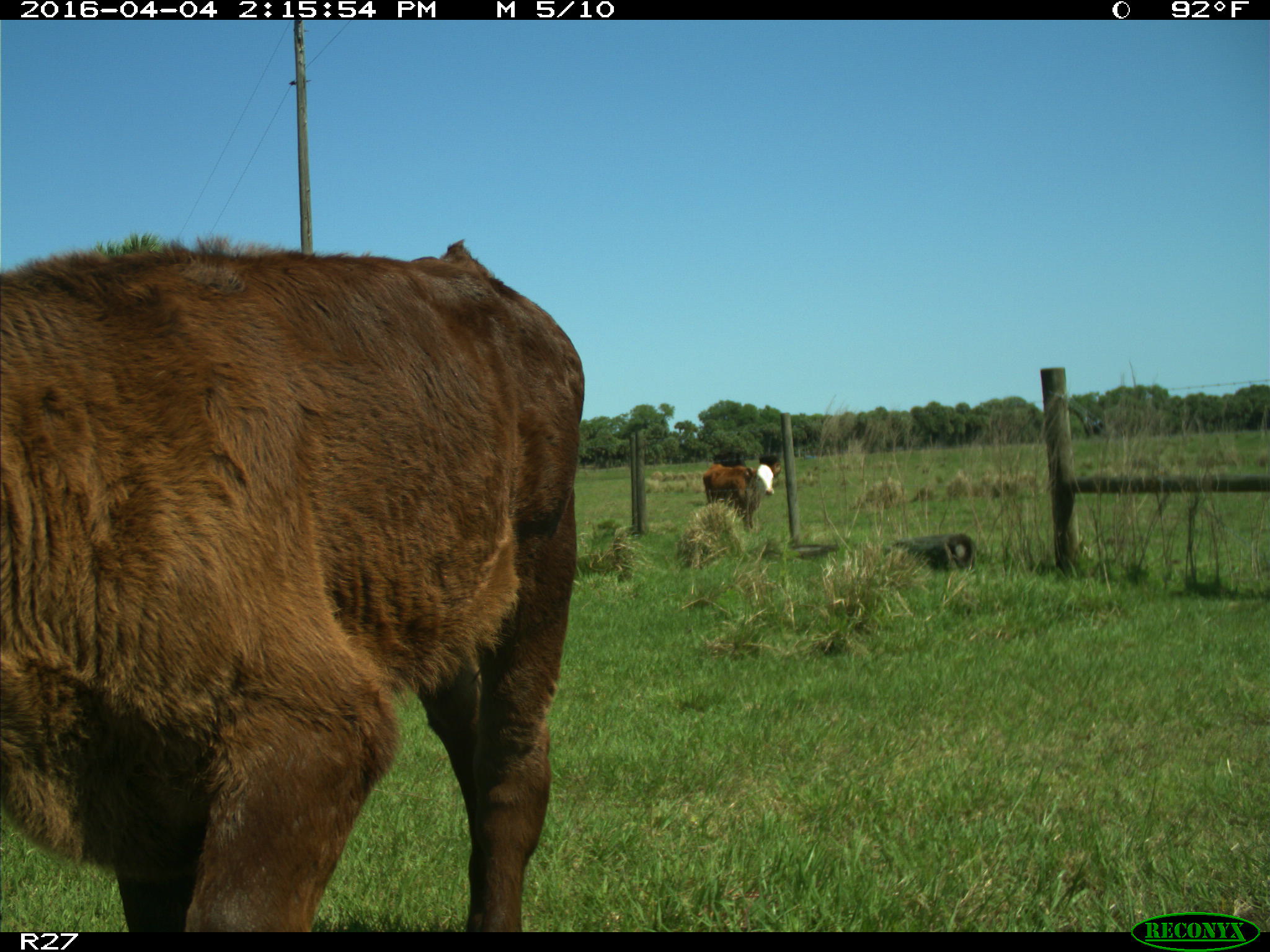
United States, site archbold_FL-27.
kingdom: Animalia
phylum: Chordata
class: Mammalia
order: Artiodactyla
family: Bovidae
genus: Bos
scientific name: Bos taurus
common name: domestic cow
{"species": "Bos taurus (domestic cow)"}